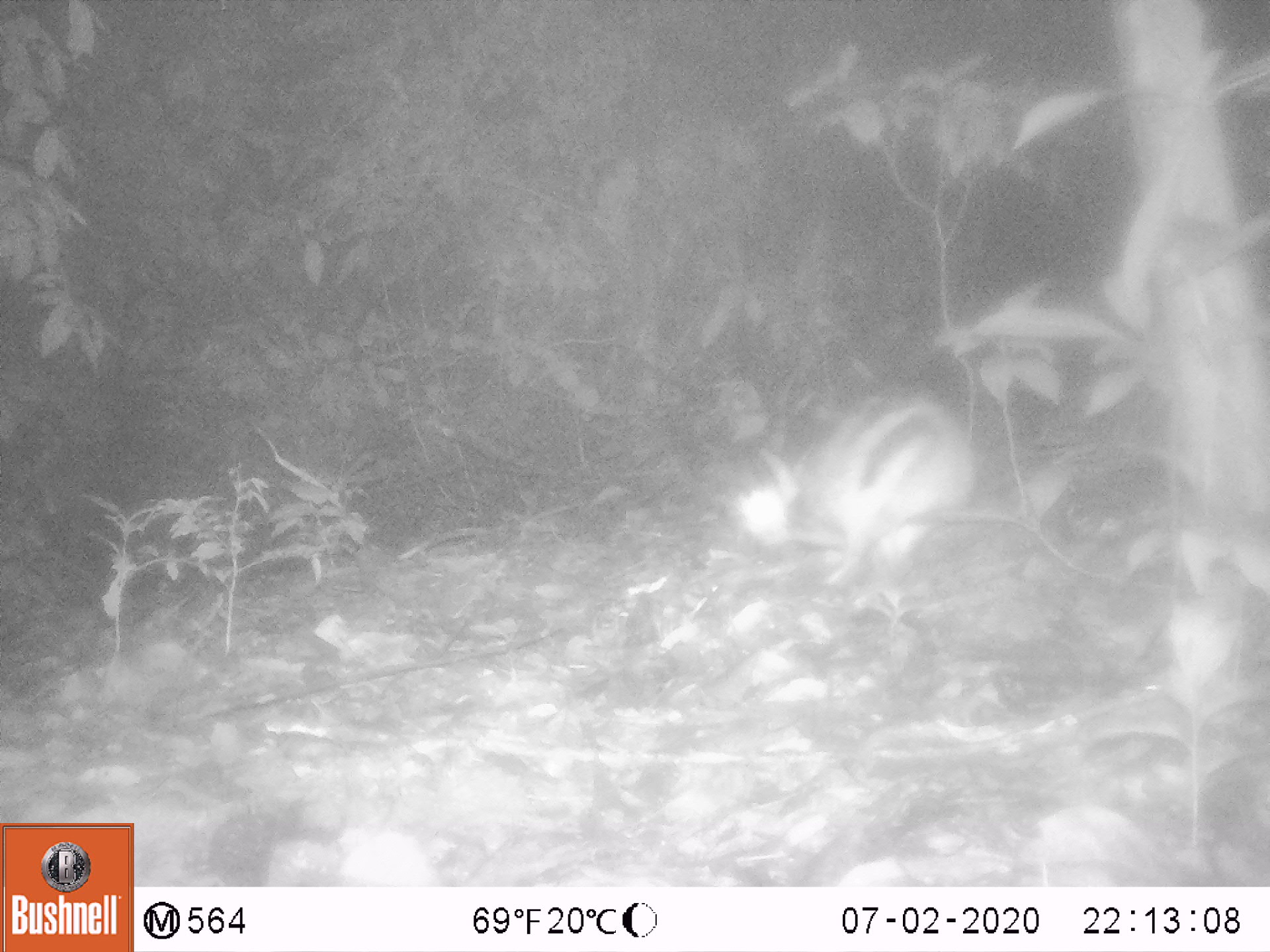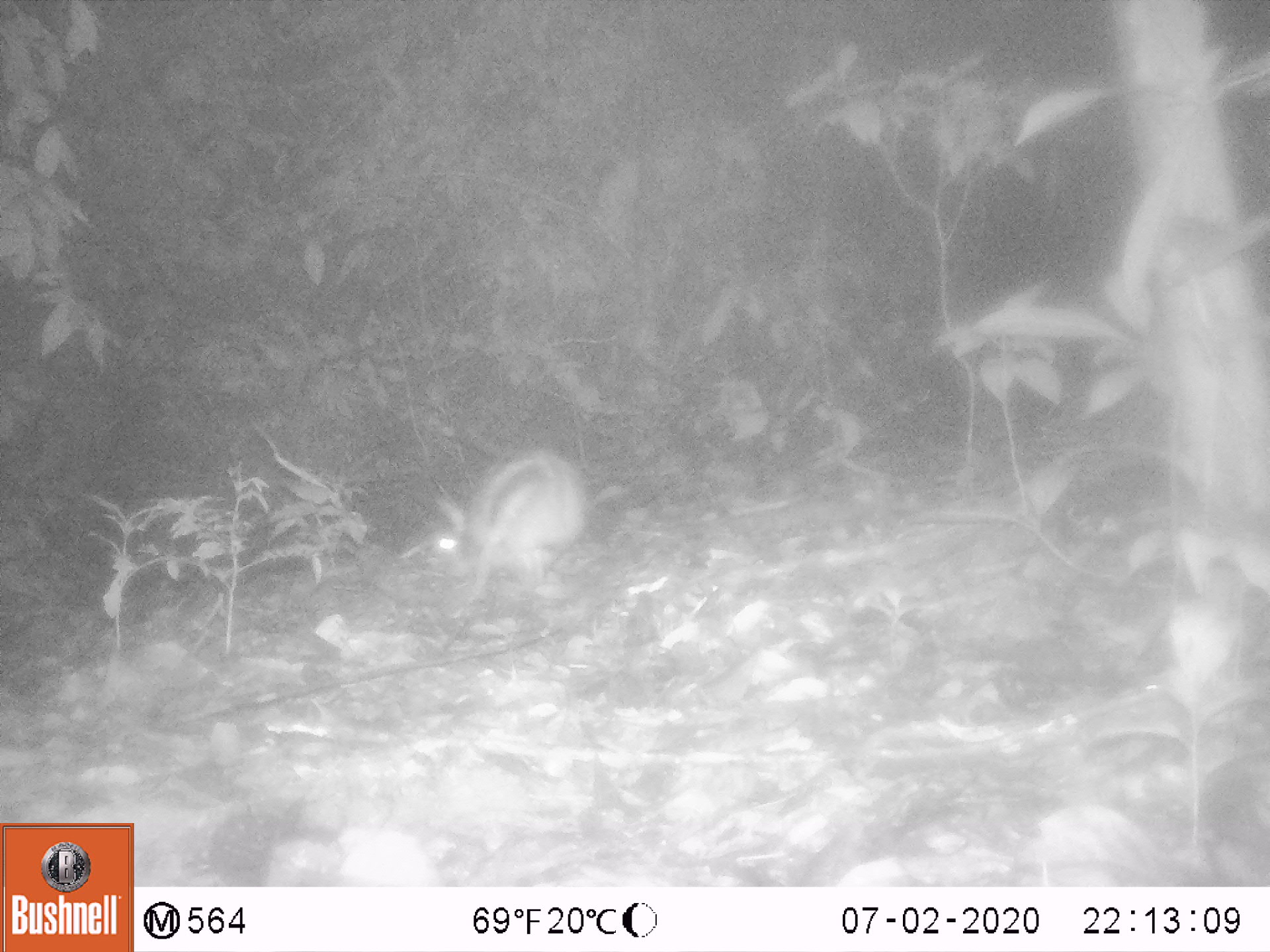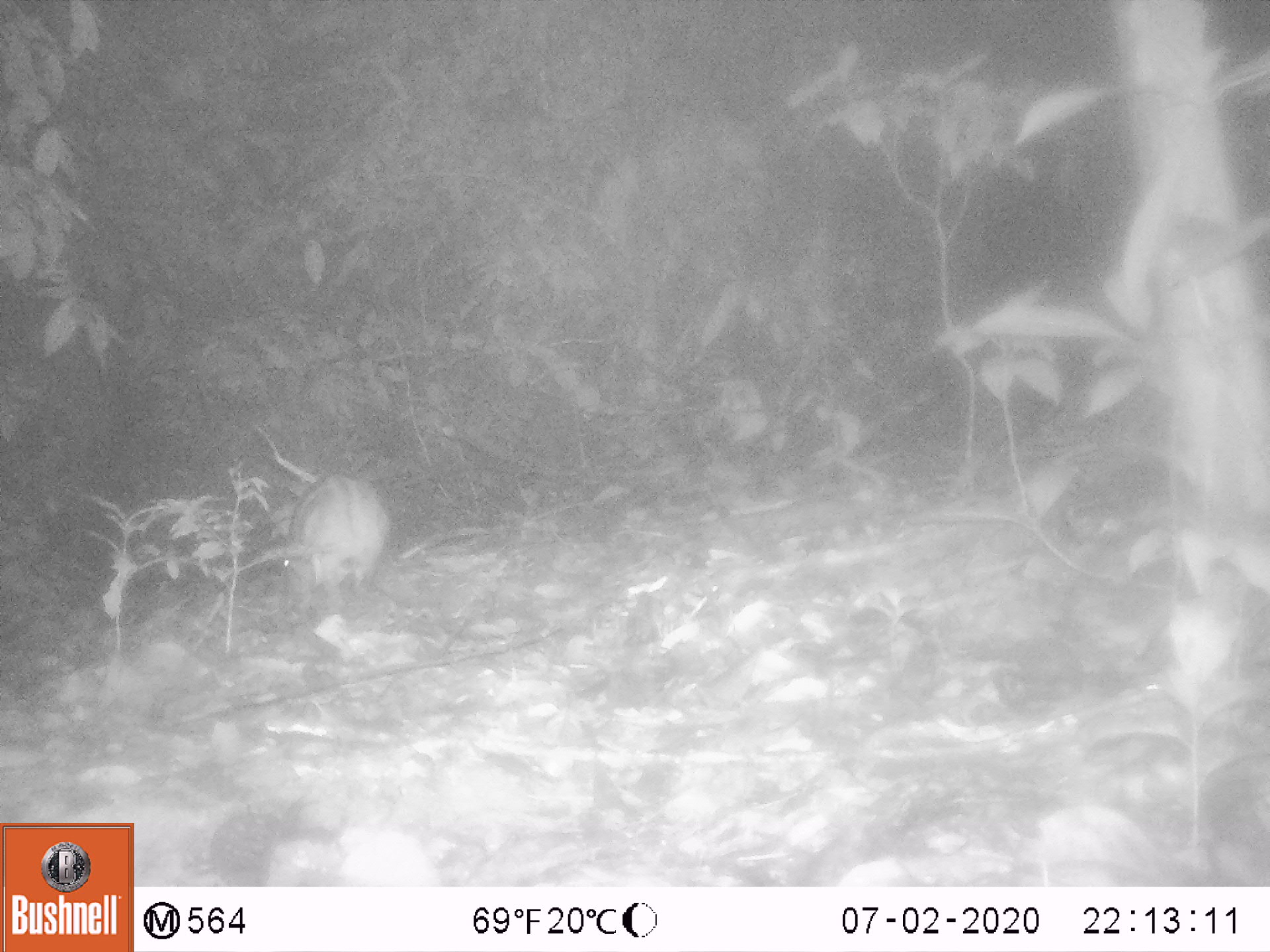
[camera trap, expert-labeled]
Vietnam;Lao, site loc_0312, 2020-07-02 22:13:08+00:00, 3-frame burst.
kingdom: Animalia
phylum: Chordata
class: Mammalia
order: Lagomorpha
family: Leporidae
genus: Nesolagus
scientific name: Nesolagus timminsi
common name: annamite striped rabbit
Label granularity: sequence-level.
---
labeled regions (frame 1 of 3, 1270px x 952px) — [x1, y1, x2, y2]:
annamite striped rabbit: [734, 389, 975, 588]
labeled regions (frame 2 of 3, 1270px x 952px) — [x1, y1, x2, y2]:
annamite striped rabbit: [430, 450, 587, 601]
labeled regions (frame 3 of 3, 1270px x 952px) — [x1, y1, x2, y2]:
annamite striped rabbit: [282, 474, 390, 609]